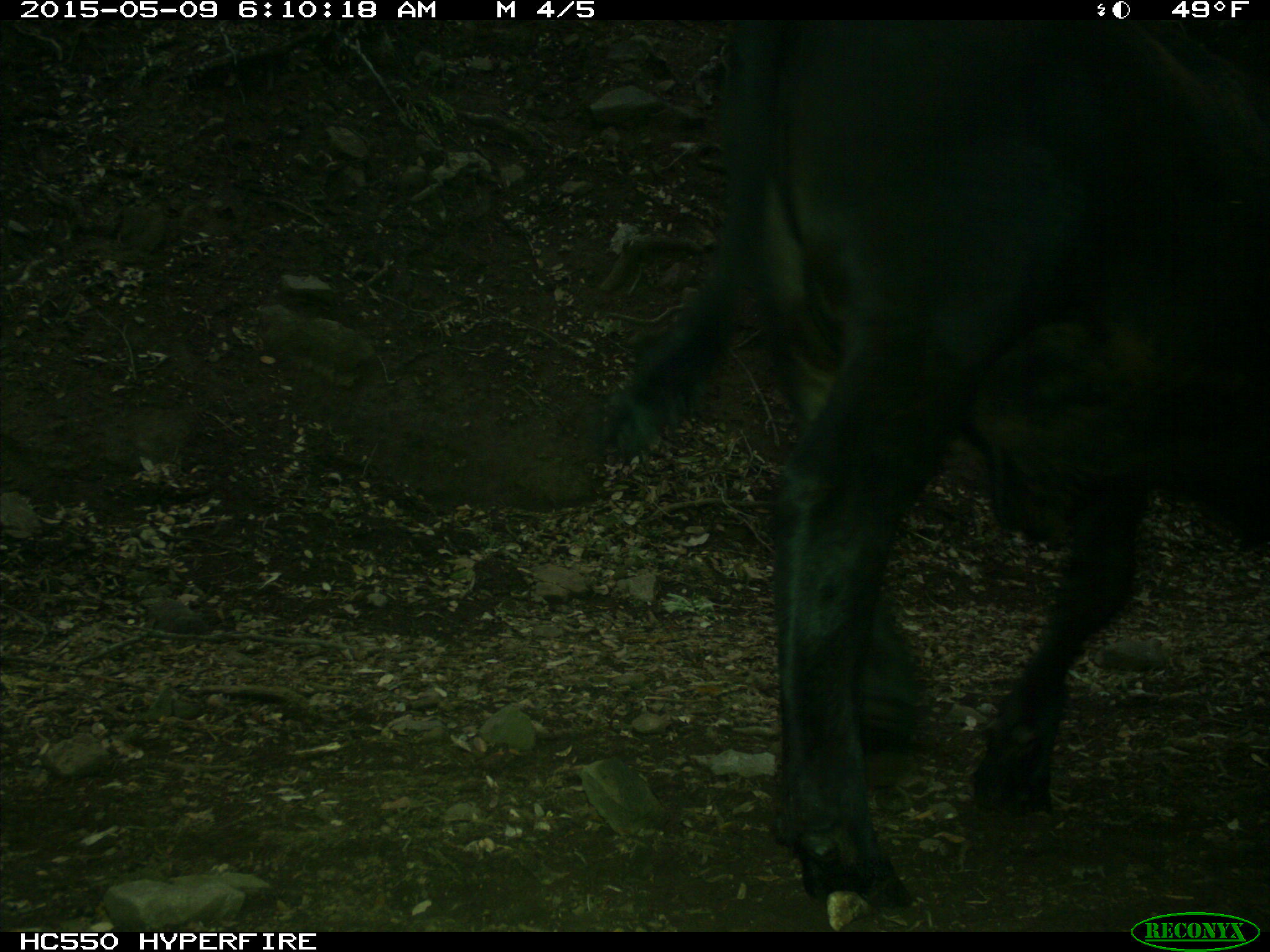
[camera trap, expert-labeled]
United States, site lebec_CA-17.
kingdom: Animalia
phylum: Chordata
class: Mammalia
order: Artiodactyla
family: Bovidae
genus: Bos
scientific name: Bos taurus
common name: domestic cow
Bos taurus (domestic cow).